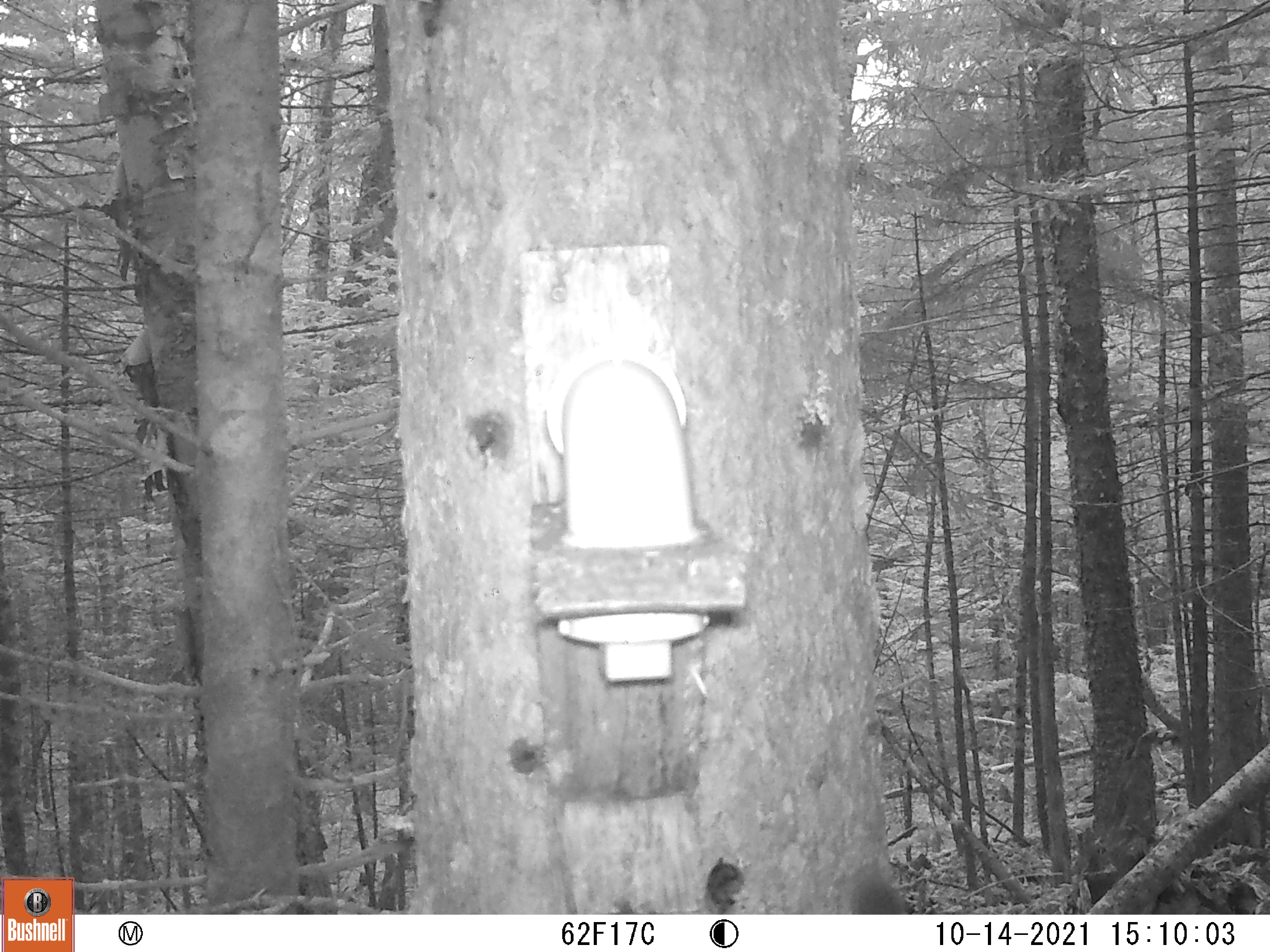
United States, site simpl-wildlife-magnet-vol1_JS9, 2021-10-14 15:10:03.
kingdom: Animalia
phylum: Chordata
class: Mammalia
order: Rodentia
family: Sciuridae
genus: Tamiasciurus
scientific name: Tamiasciurus hudsonicus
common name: red squirrel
Red squirrel (Tamiasciurus hudsonicus).